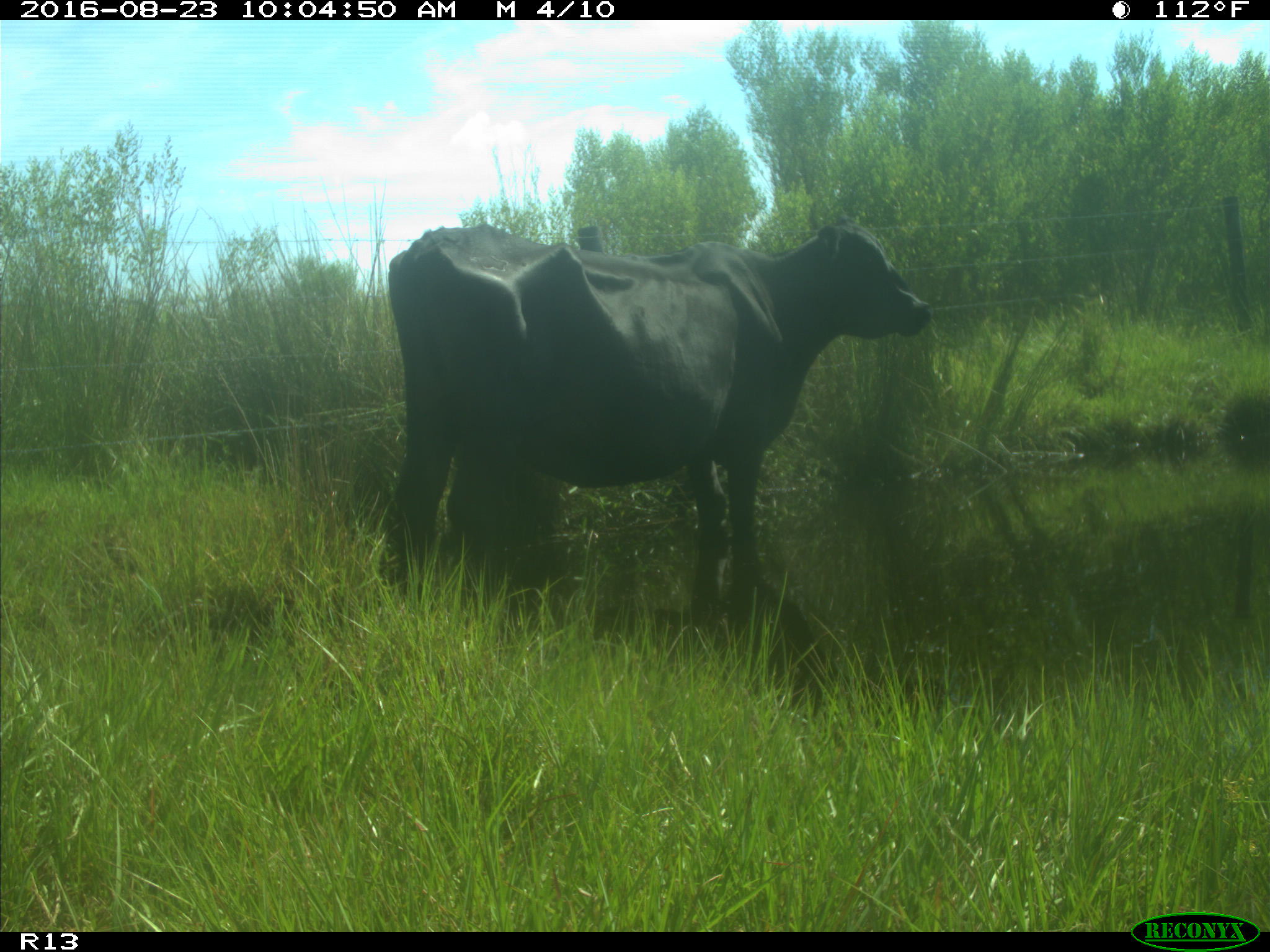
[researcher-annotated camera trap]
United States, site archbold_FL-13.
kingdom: Animalia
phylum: Chordata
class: Mammalia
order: Artiodactyla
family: Bovidae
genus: Bos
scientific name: Bos taurus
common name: domestic cow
Bos taurus (domestic cow).